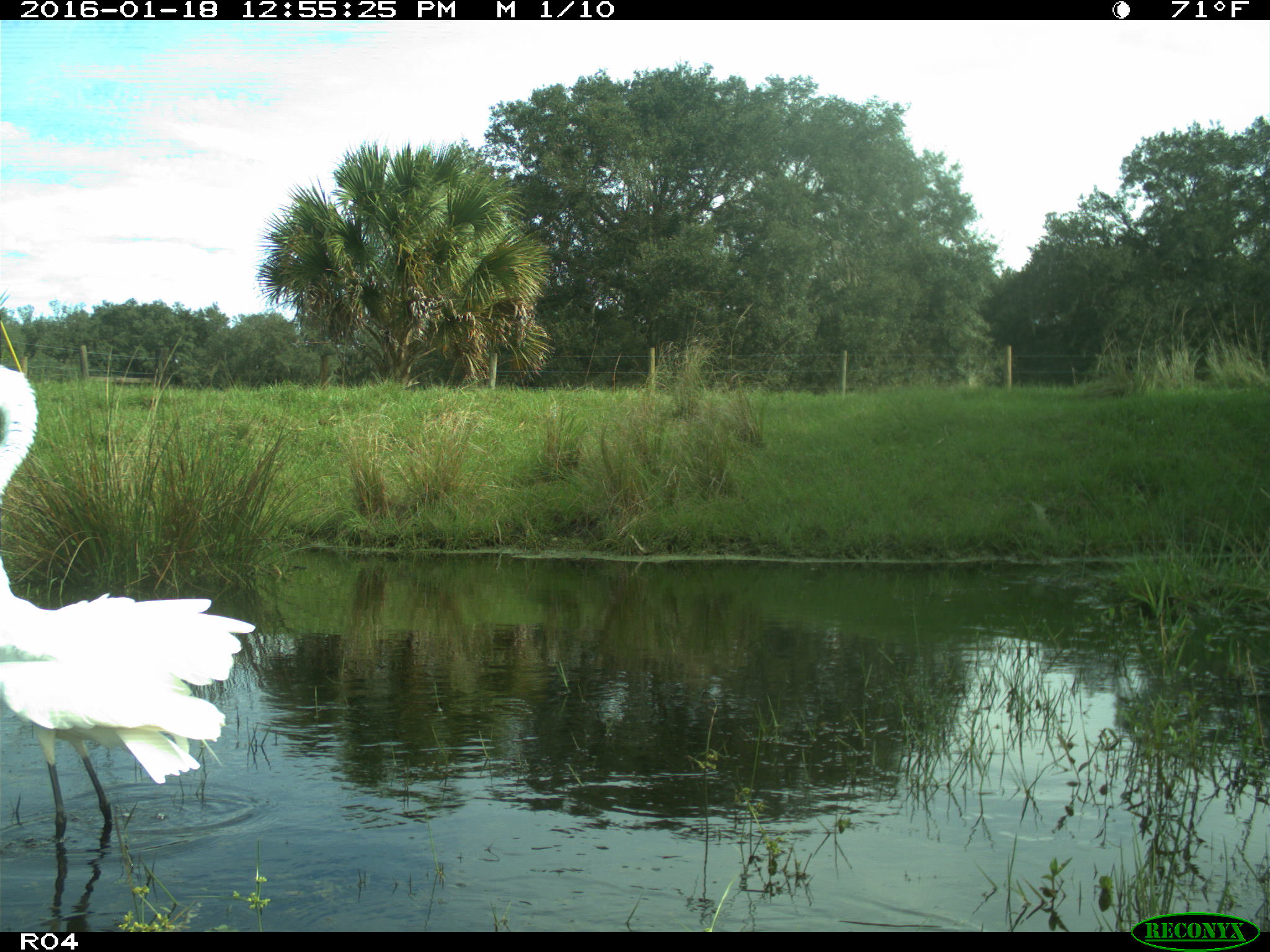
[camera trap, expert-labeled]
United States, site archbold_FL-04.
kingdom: Animalia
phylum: Chordata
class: Aves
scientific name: Aves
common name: birds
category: unidentified bird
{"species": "unidentified bird (birds) (Aves)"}